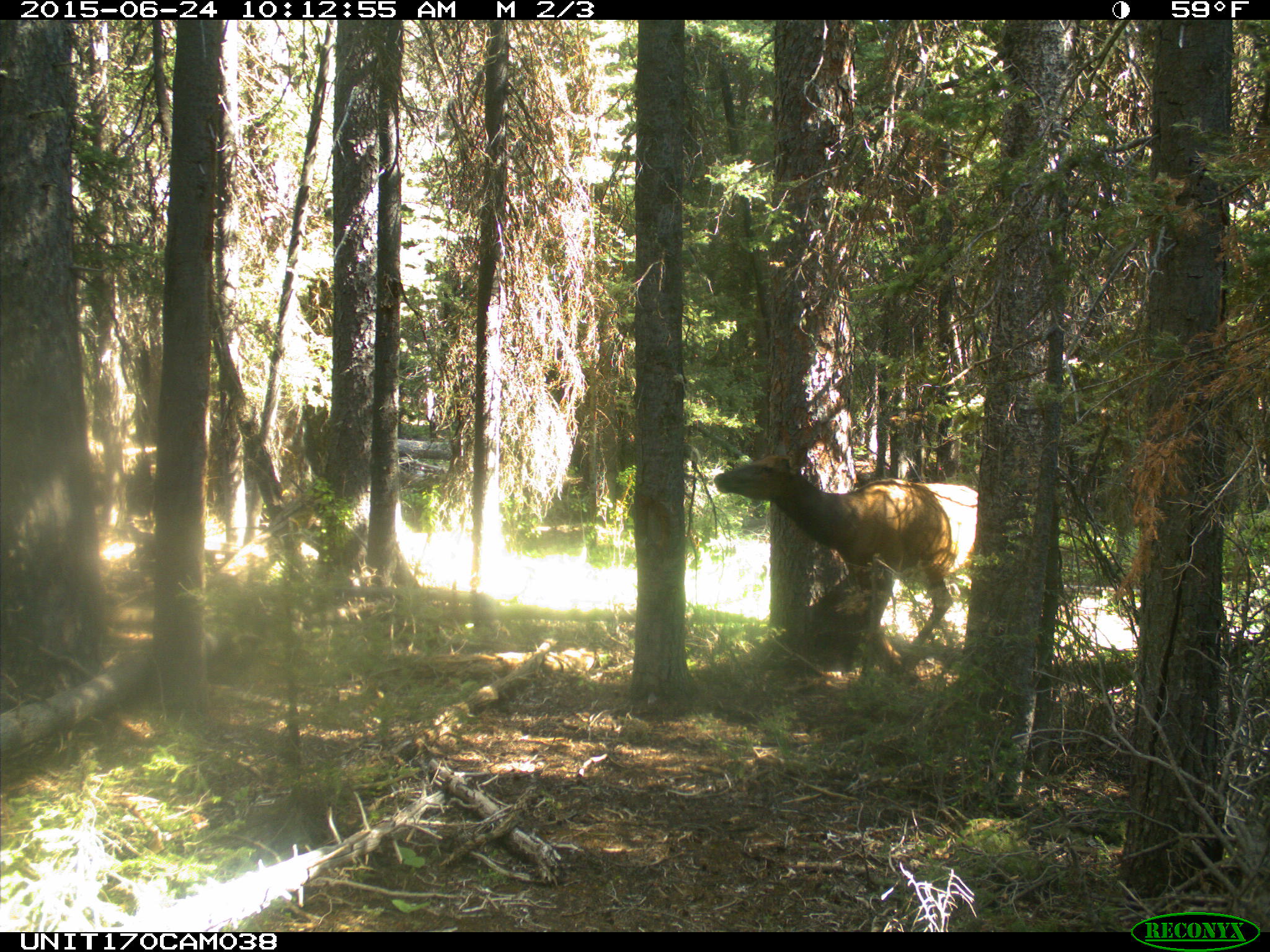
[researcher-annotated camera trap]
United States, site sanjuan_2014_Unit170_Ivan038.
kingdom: Animalia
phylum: Chordata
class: Mammalia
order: Artiodactyla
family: Cervidae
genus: Cervus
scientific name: Cervus elaphus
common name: red deer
Cervus elaphus (red deer).